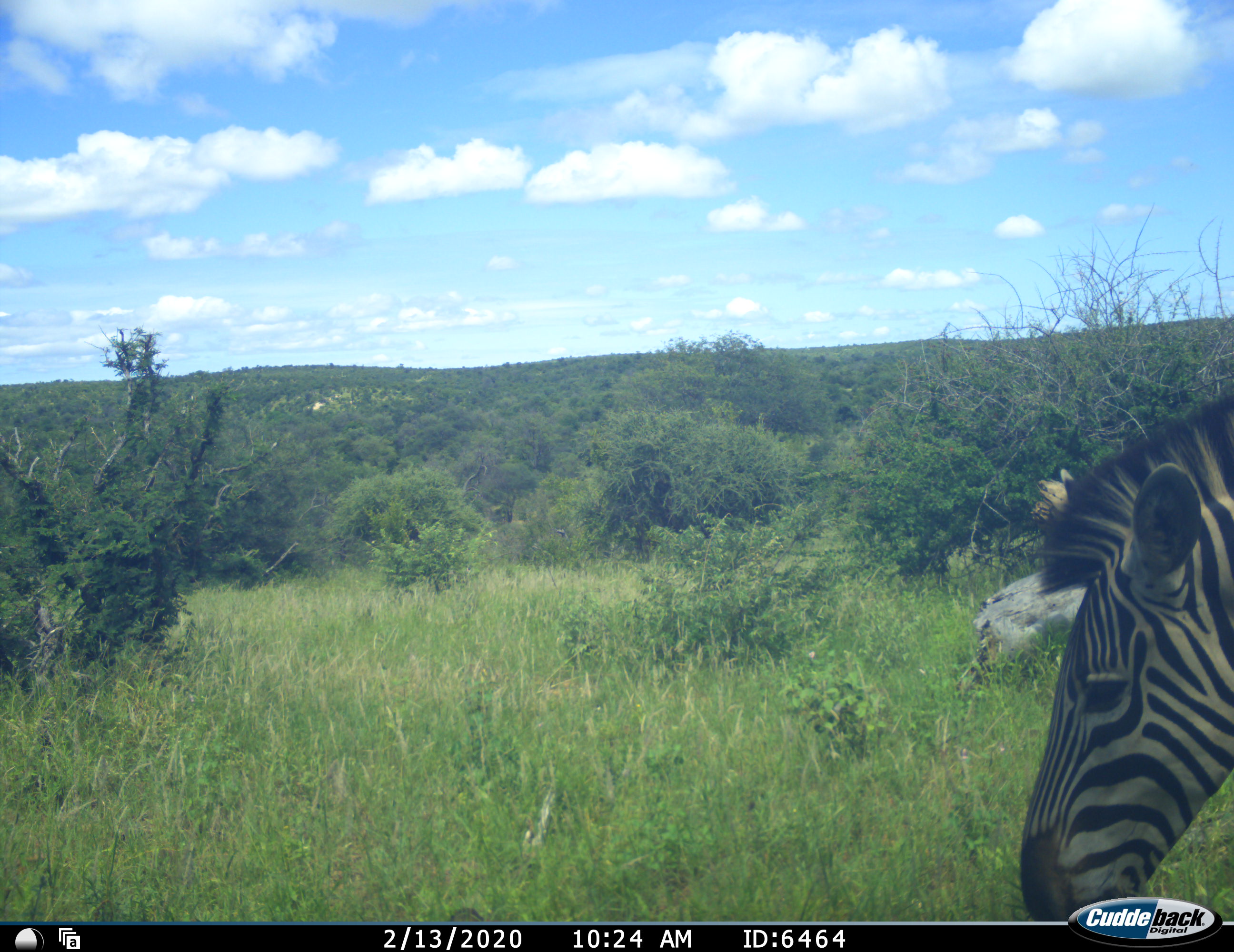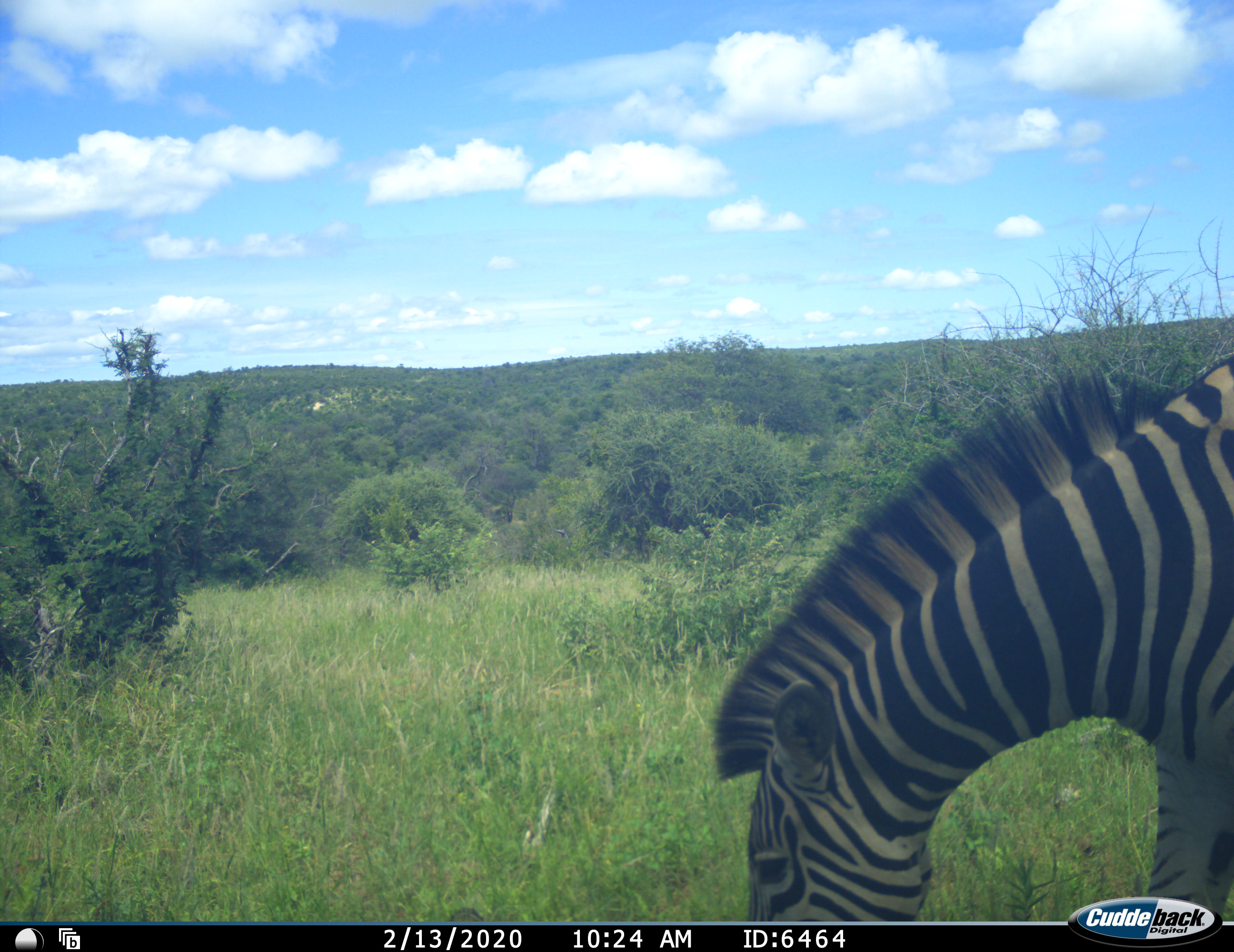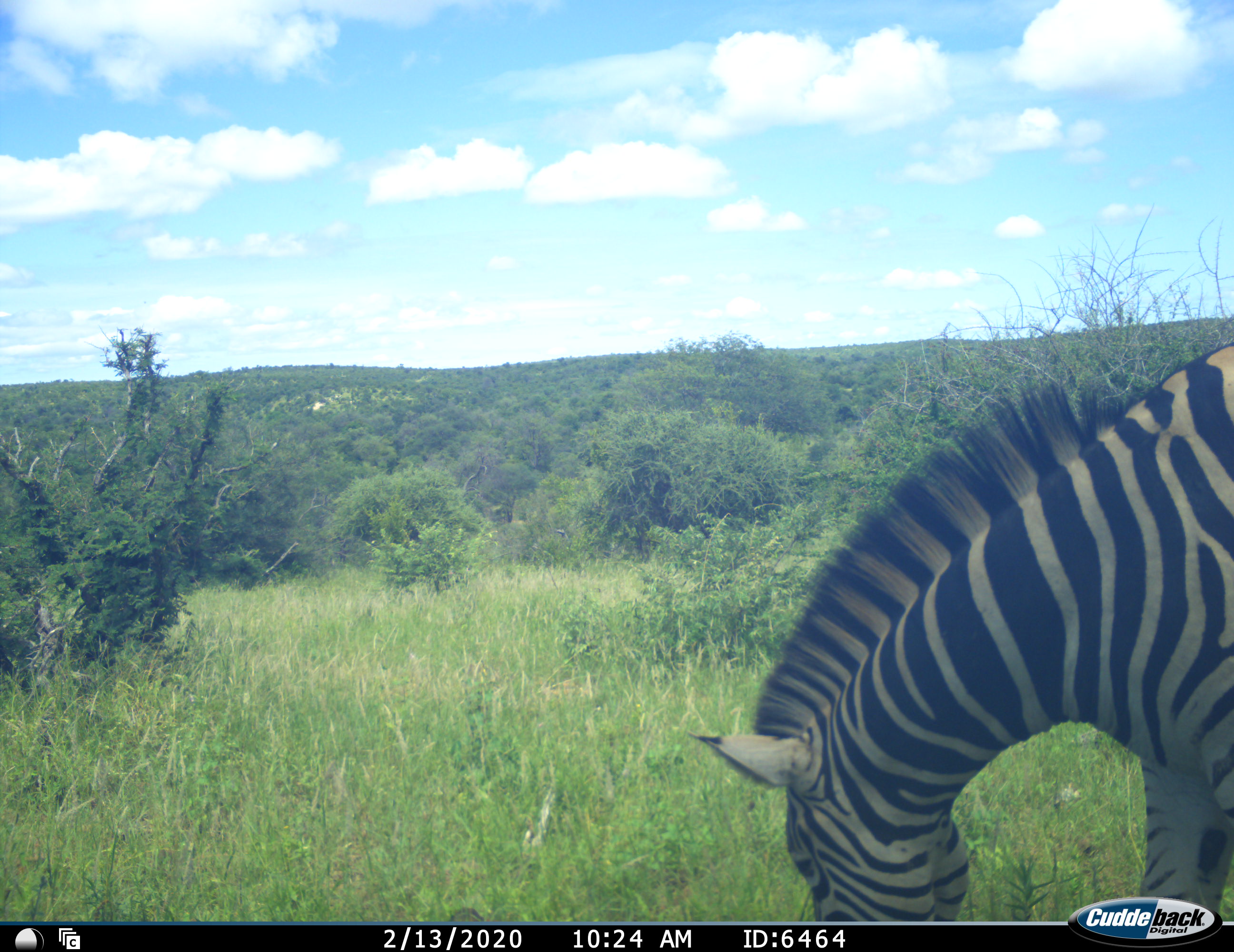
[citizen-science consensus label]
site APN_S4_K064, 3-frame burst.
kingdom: Animalia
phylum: Chordata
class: Mammalia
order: Perissodactyla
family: Equidae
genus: Equus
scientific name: Equus quagga burchellii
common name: burchell's zebra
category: zebraburchells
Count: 1.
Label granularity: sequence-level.